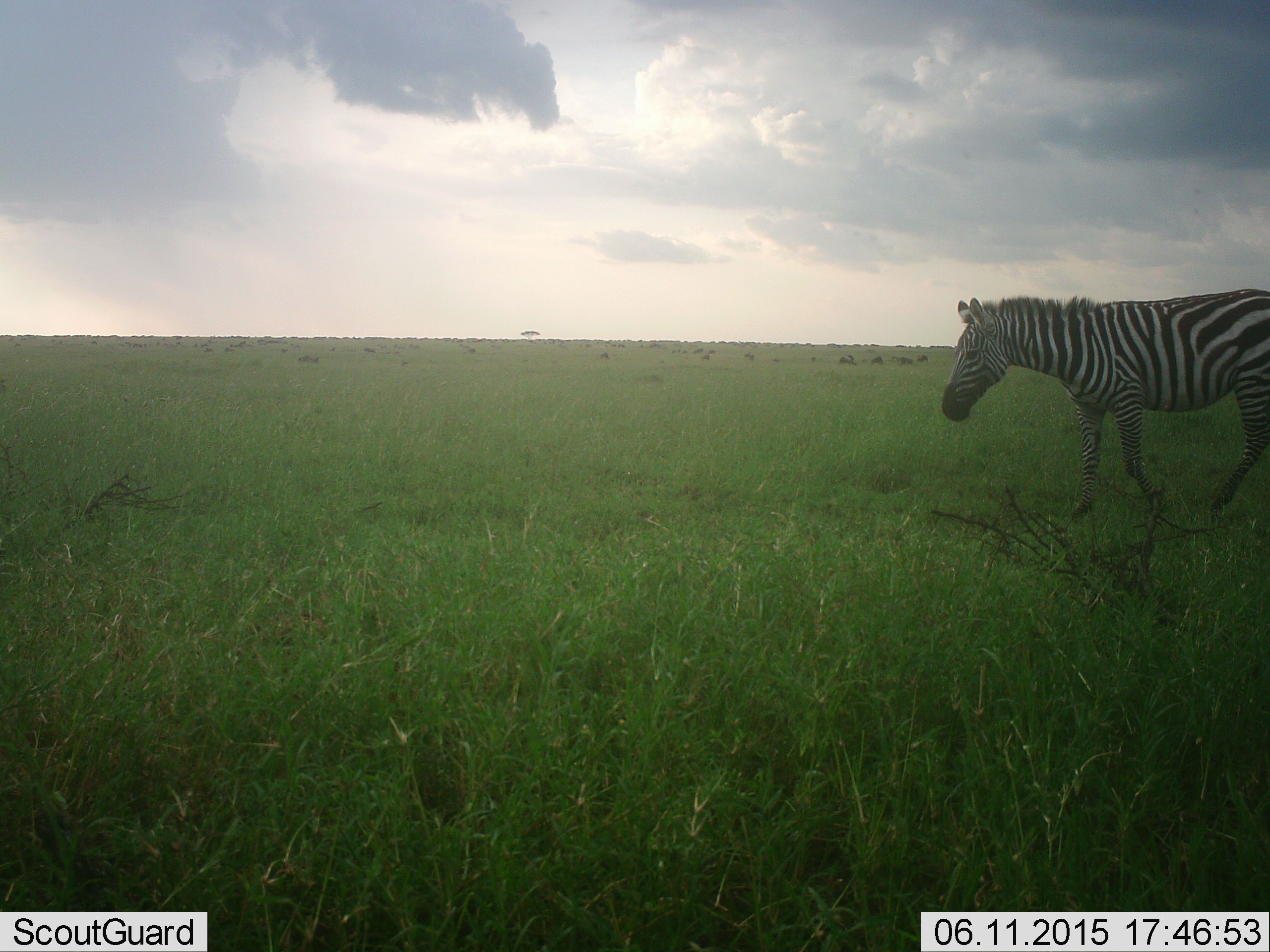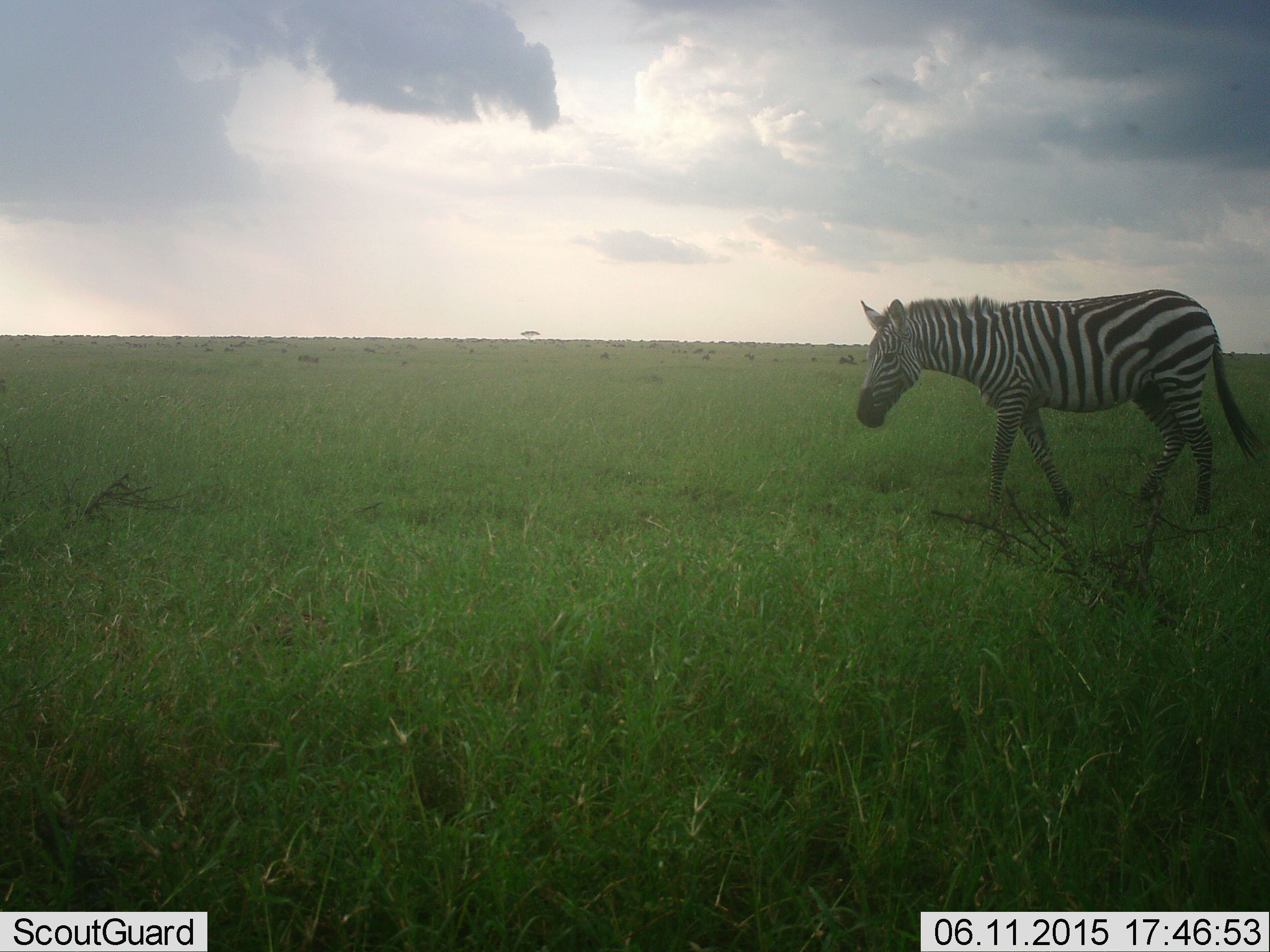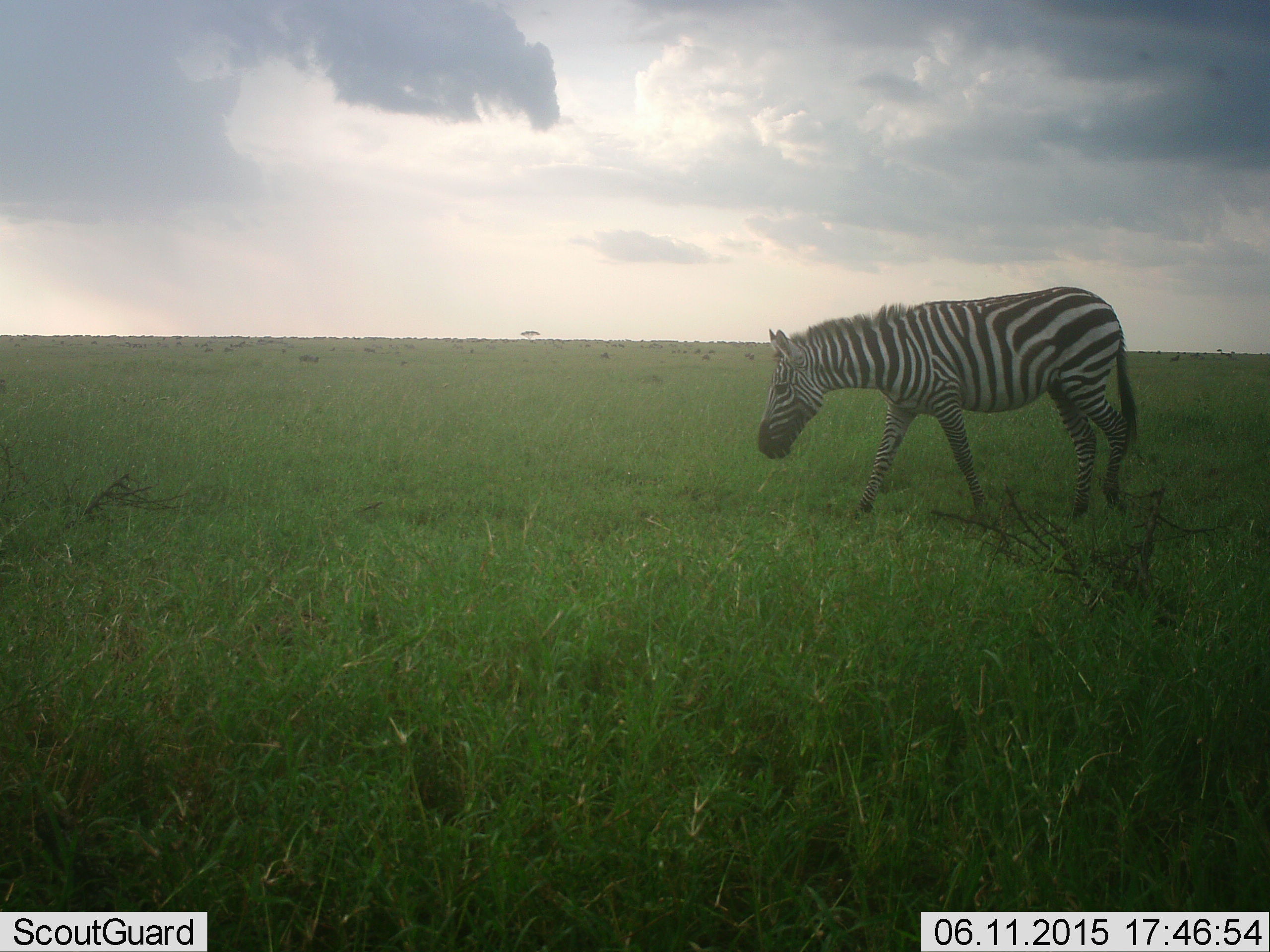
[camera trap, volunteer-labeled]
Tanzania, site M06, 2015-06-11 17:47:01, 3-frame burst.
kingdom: Animalia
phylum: Chordata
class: Mammalia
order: Perissodactyla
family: Equidae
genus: Equus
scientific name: Equus quagga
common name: plains zebra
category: zebra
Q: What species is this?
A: Zebra (plains zebra) (Equus quagga).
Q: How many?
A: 1.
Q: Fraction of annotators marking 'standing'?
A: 10%.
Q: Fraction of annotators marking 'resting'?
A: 0%.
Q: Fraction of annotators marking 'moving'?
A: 100%.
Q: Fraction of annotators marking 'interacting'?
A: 0%.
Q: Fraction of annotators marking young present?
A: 0%.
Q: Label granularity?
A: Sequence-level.